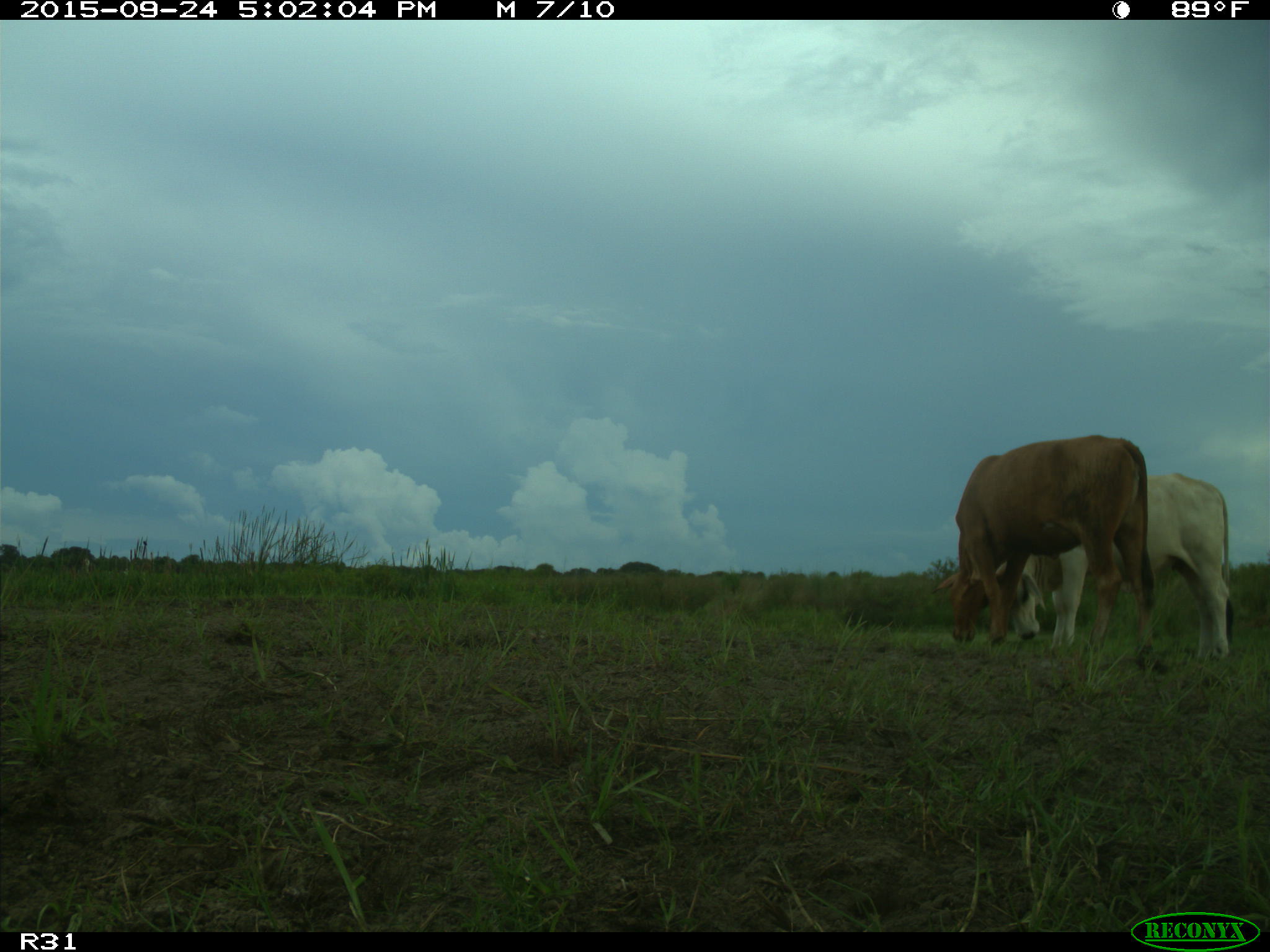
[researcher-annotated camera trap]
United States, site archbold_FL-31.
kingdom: Animalia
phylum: Chordata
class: Mammalia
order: Artiodactyla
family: Bovidae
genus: Bos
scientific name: Bos taurus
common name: domestic cow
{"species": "Bos taurus (domestic cow)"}